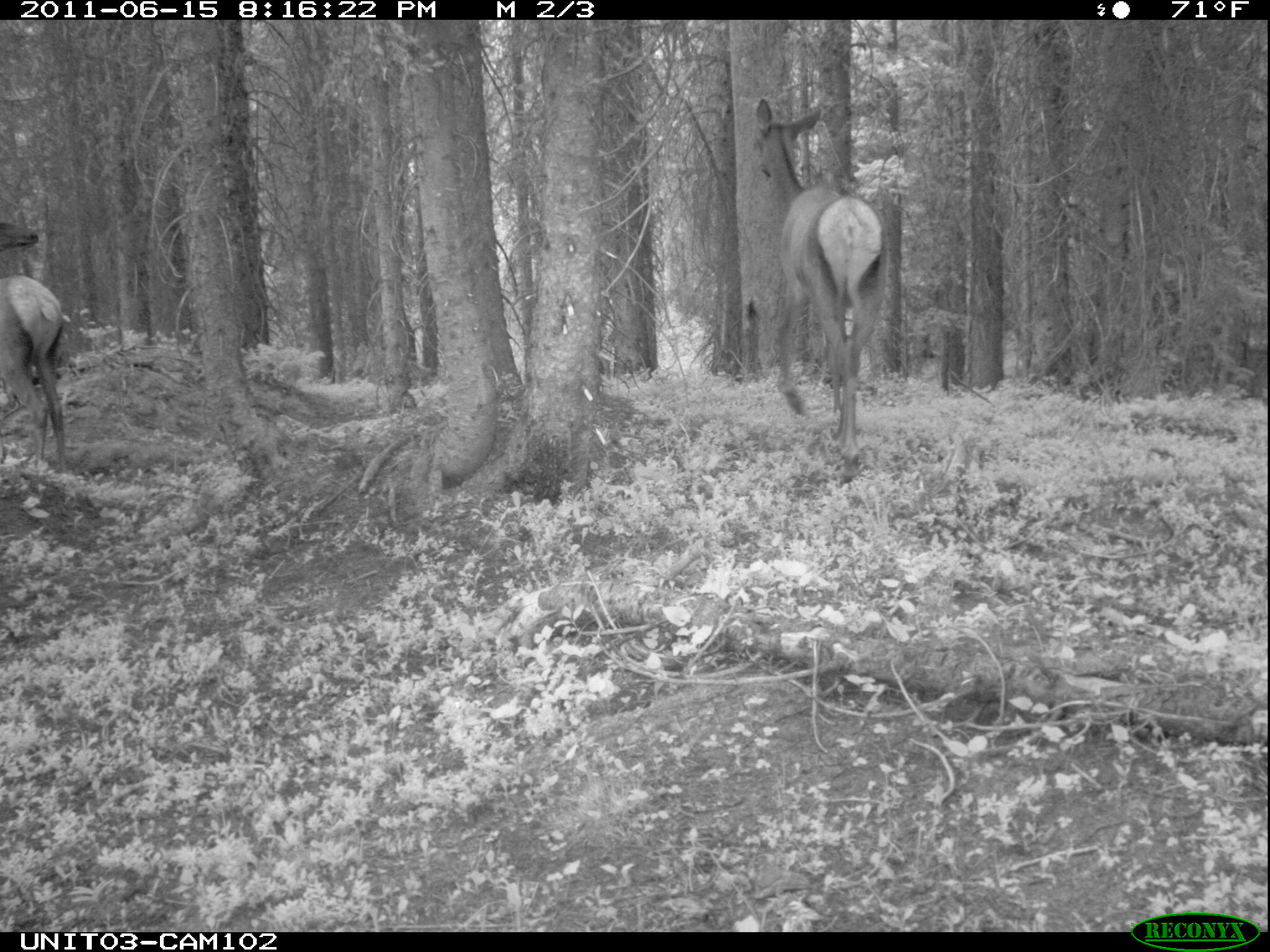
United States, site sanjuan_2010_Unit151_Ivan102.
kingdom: Animalia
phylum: Chordata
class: Mammalia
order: Artiodactyla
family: Cervidae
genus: Cervus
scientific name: Cervus elaphus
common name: red deer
Cervus elaphus (red deer).